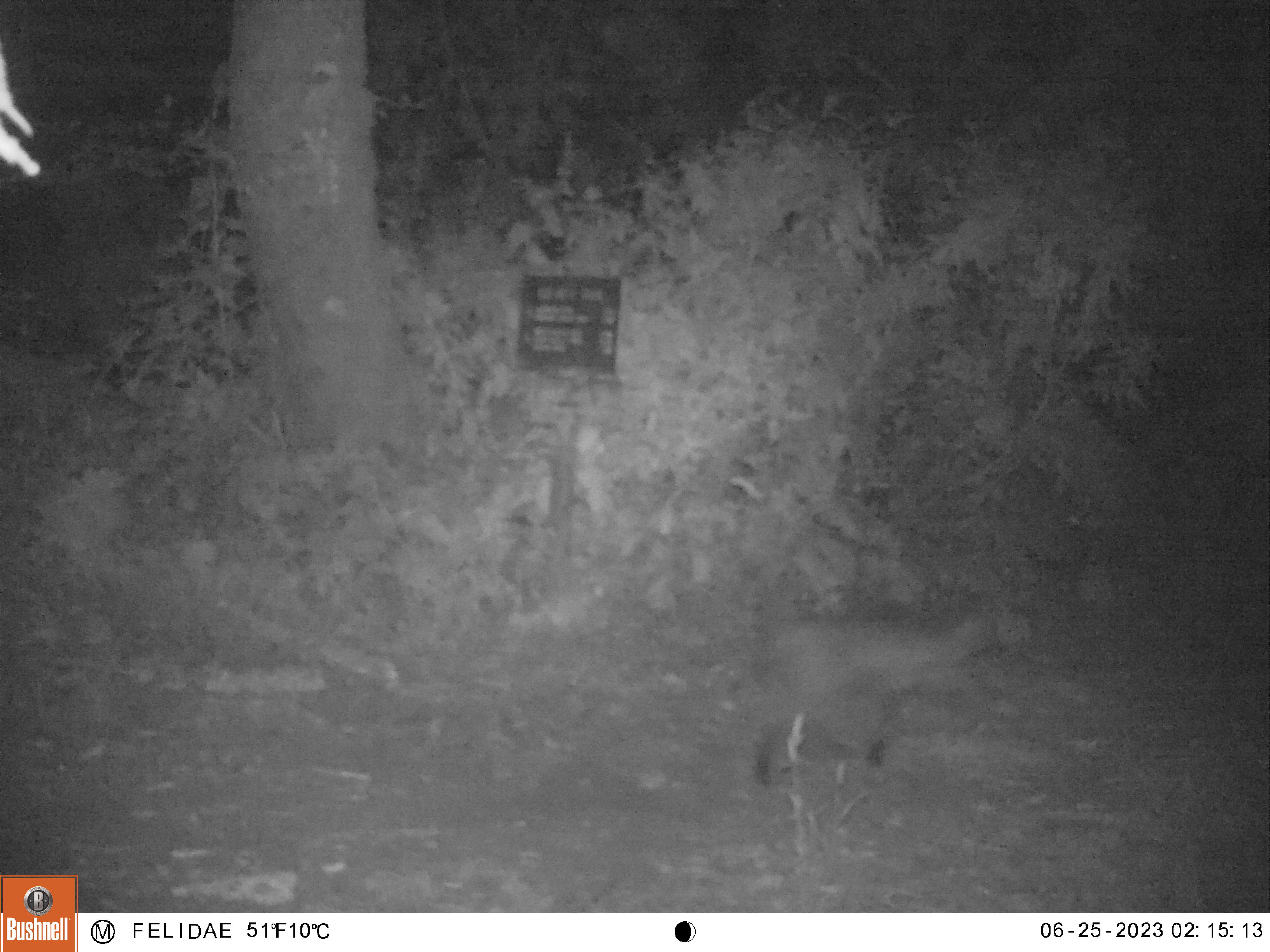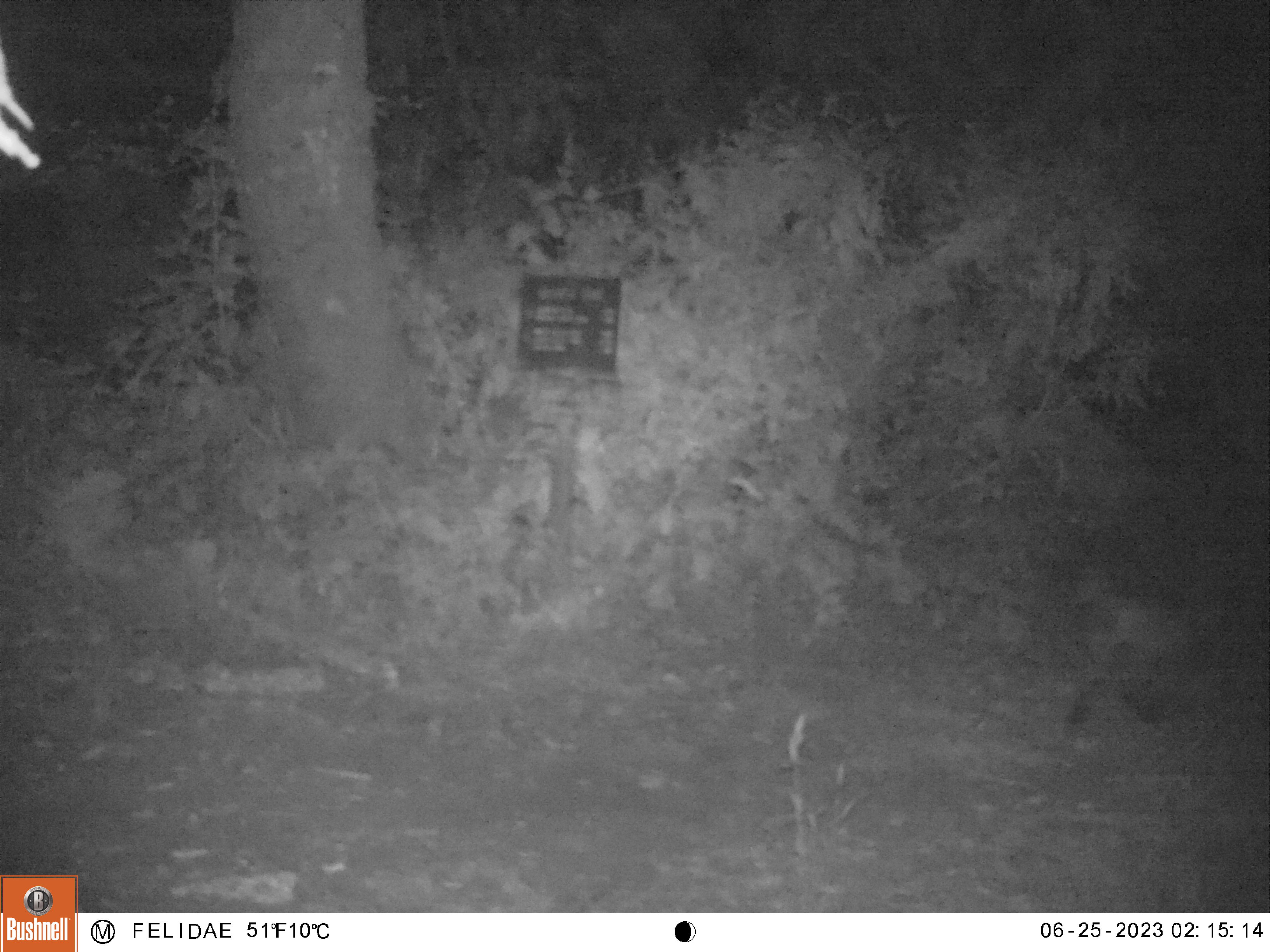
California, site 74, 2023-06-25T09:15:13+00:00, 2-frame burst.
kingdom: Animalia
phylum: Chordata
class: Mammalia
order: Carnivora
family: Felidae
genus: Lynx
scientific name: Lynx rufus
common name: bobcat